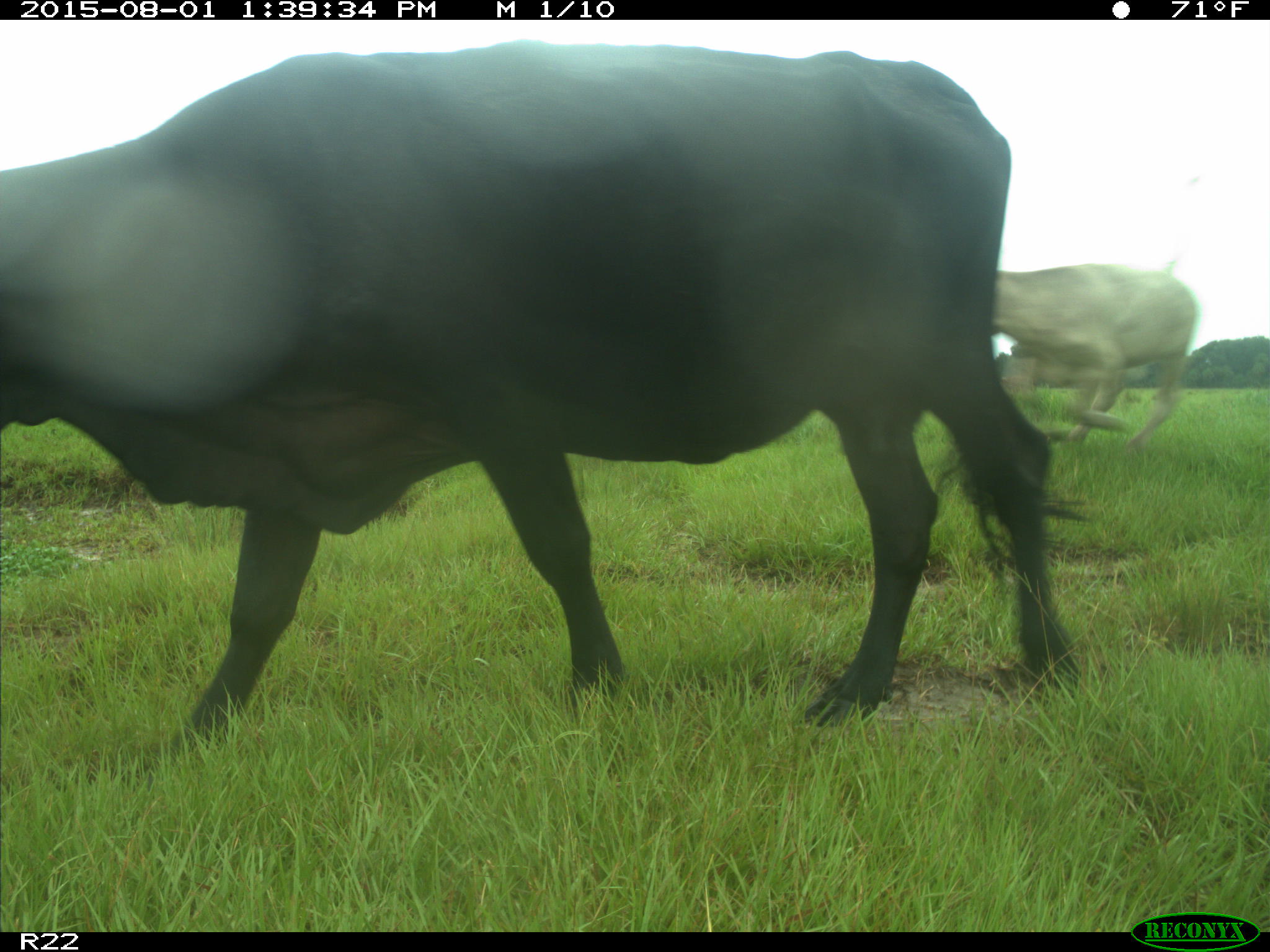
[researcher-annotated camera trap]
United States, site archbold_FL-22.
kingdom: Animalia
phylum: Chordata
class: Mammalia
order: Artiodactyla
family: Bovidae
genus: Bos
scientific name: Bos taurus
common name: domestic cow